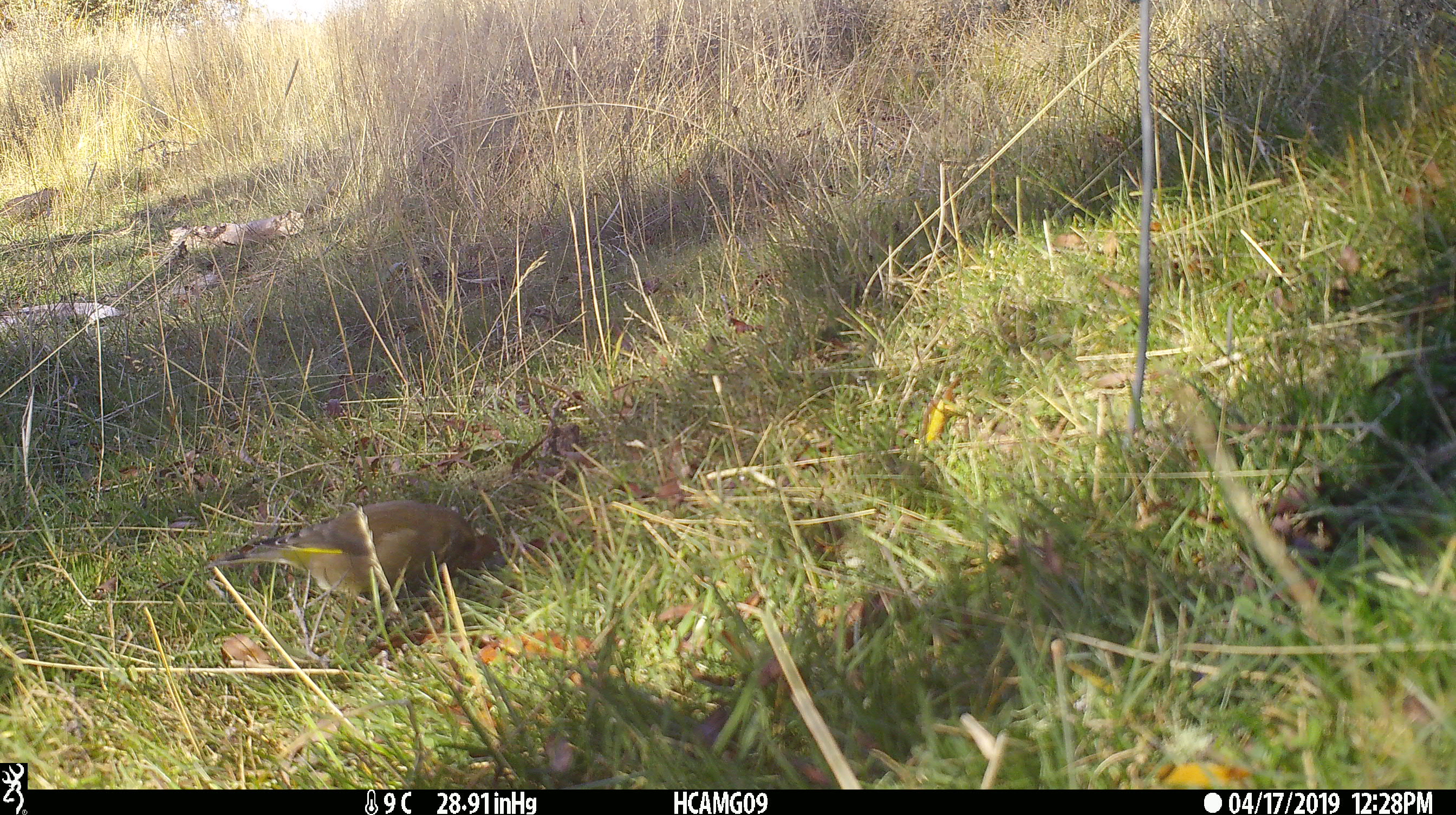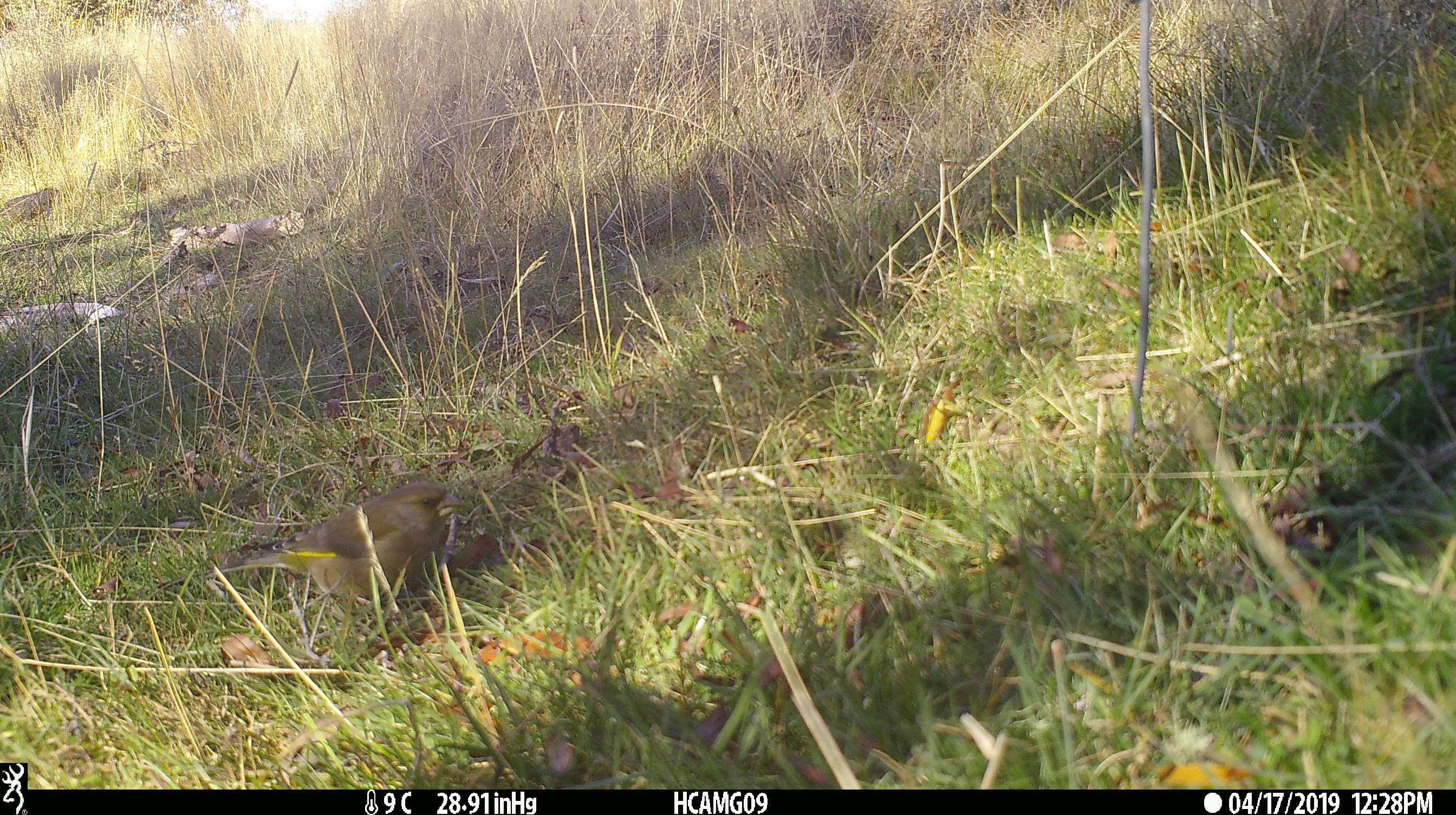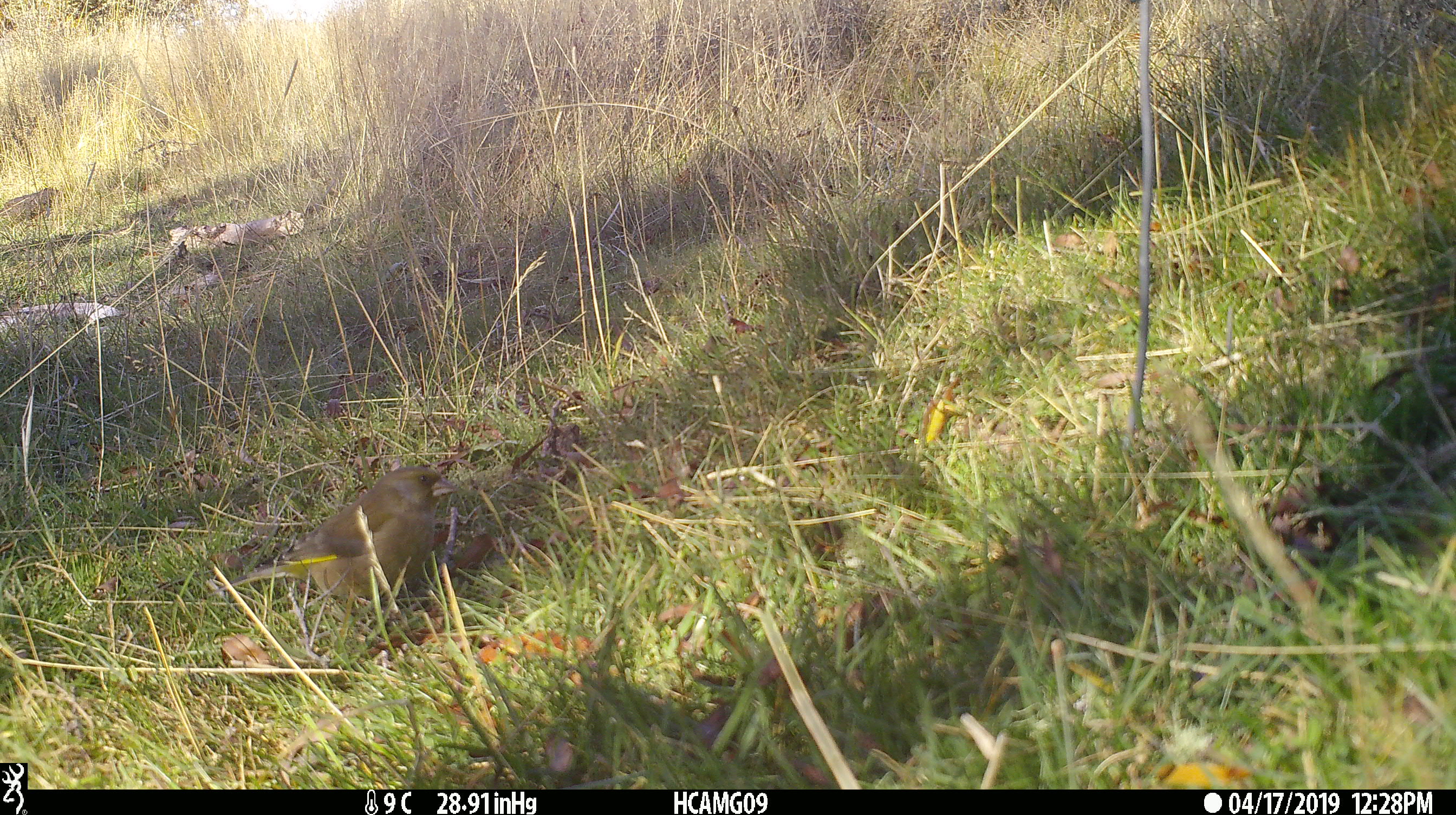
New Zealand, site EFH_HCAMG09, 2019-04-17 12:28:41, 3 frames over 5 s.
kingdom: Animalia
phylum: Chordata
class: Aves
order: Passeriformes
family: Fringillidae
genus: Fringilla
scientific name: Fringilla coelebs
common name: common chaffinch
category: chaffinch